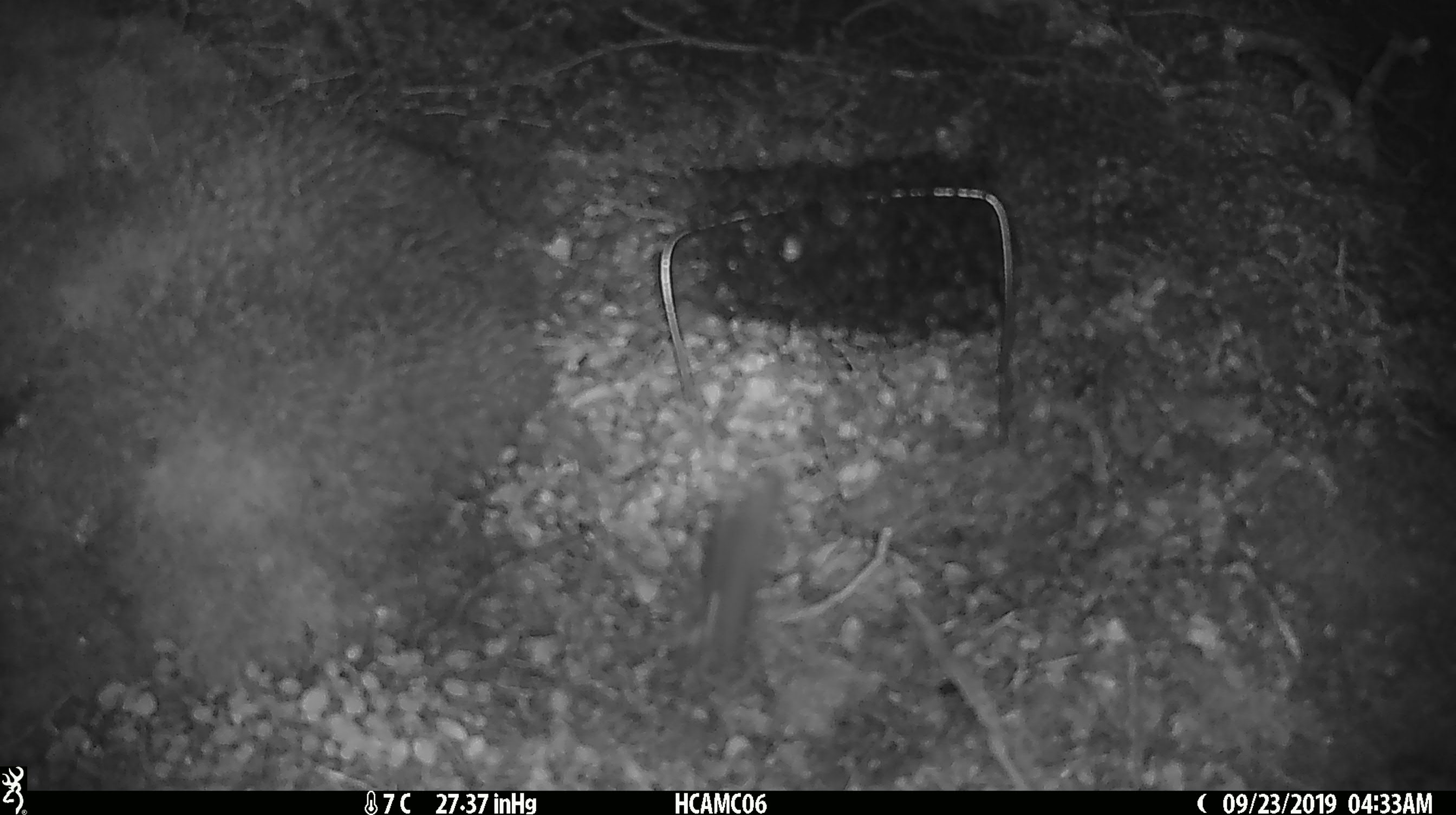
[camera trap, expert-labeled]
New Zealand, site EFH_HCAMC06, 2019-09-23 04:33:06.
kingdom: Animalia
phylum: Chordata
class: Mammalia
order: Rodentia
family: Muridae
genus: Mus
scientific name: Mus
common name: mouse